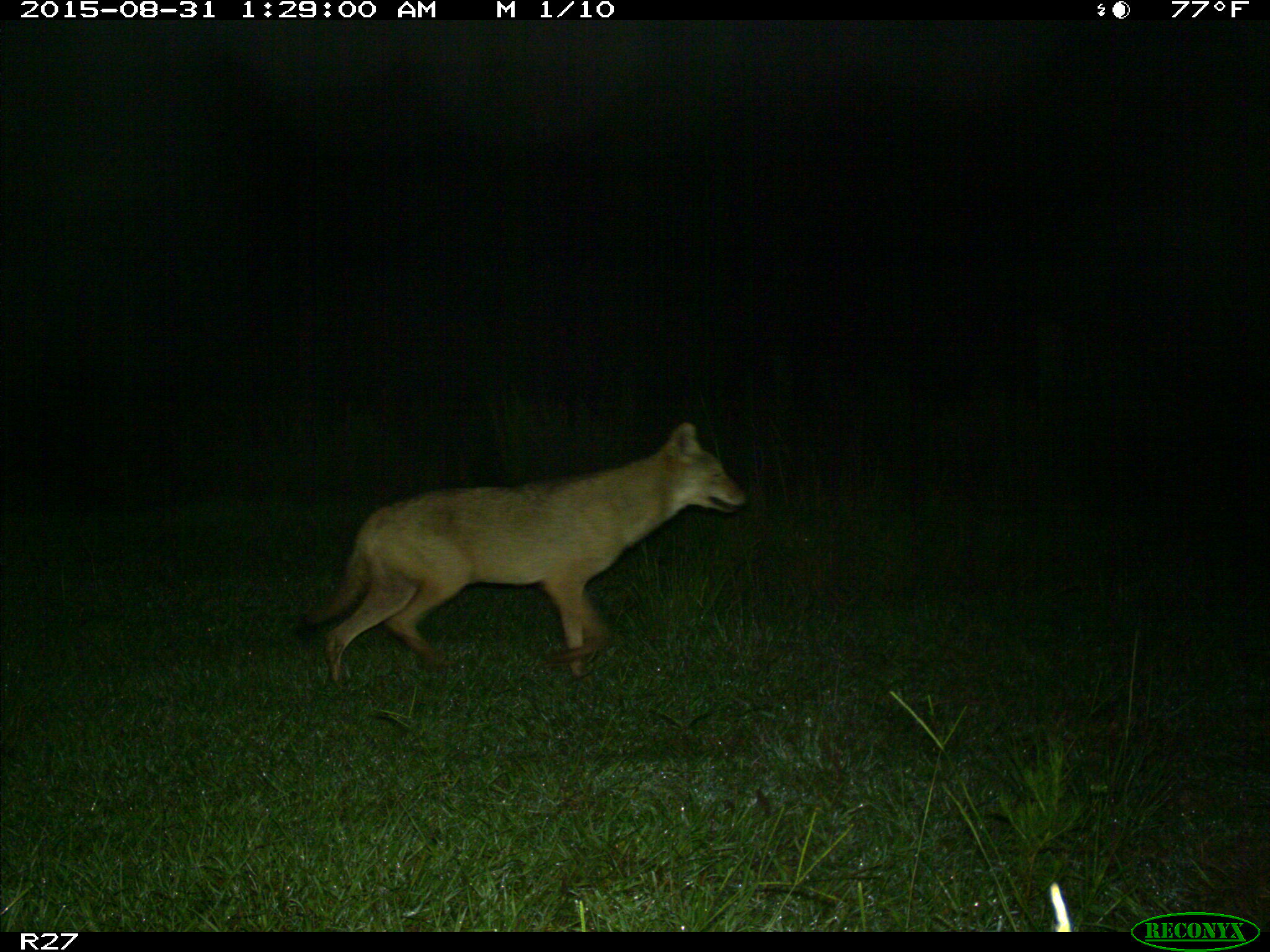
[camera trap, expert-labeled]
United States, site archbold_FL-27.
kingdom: Animalia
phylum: Chordata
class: Mammalia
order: Carnivora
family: Canidae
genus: Canis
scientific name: Canis latrans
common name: coyote